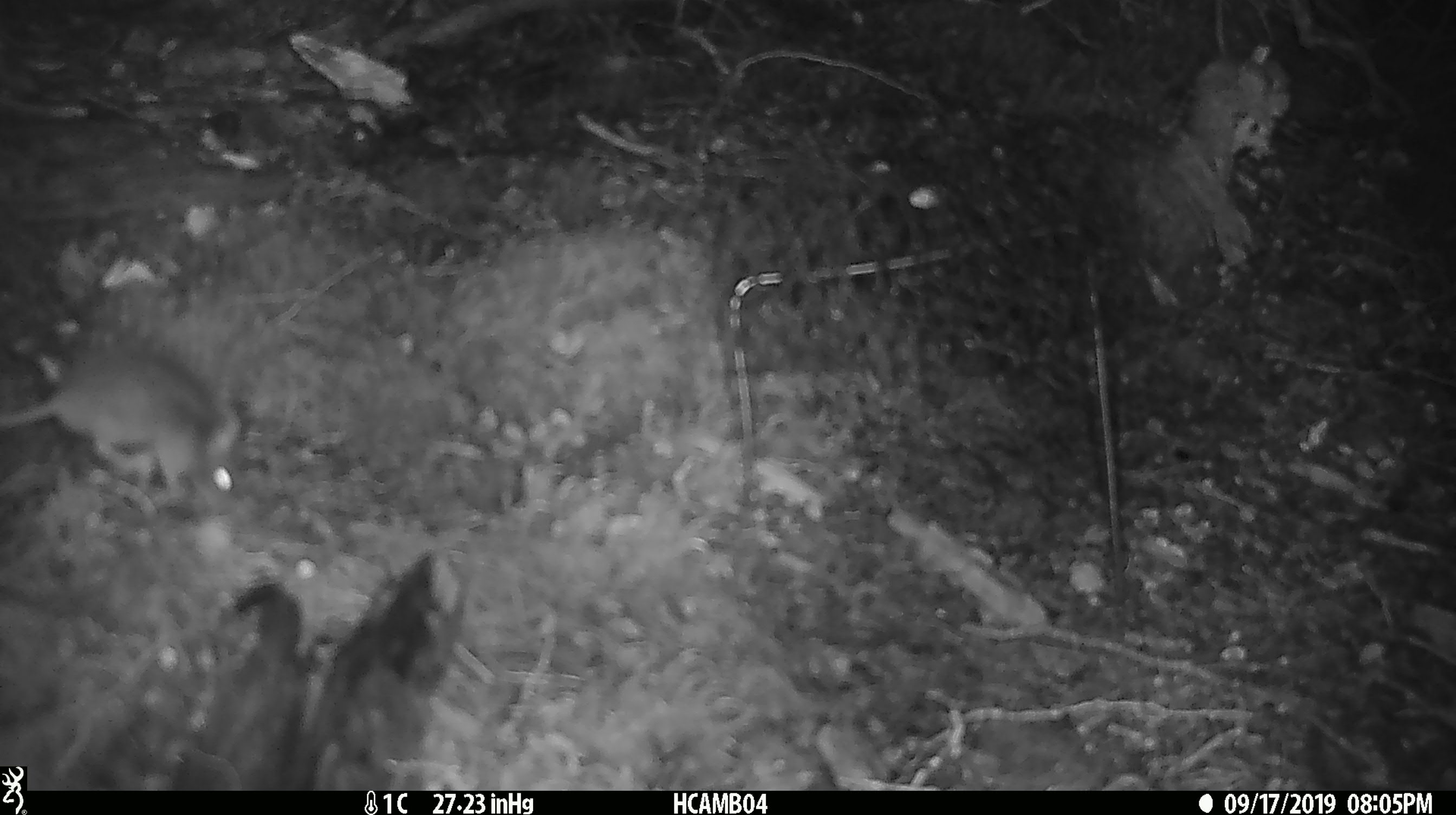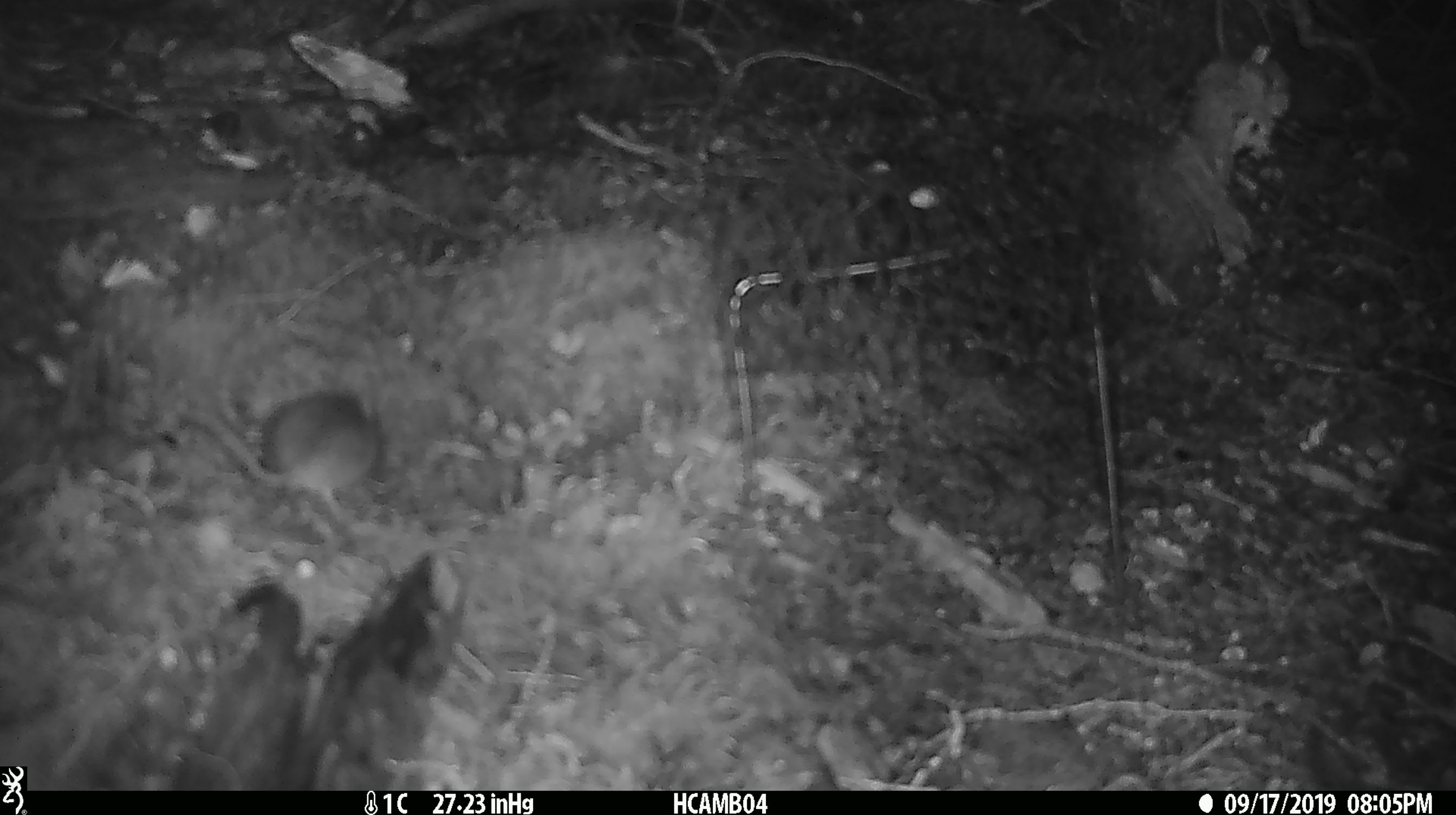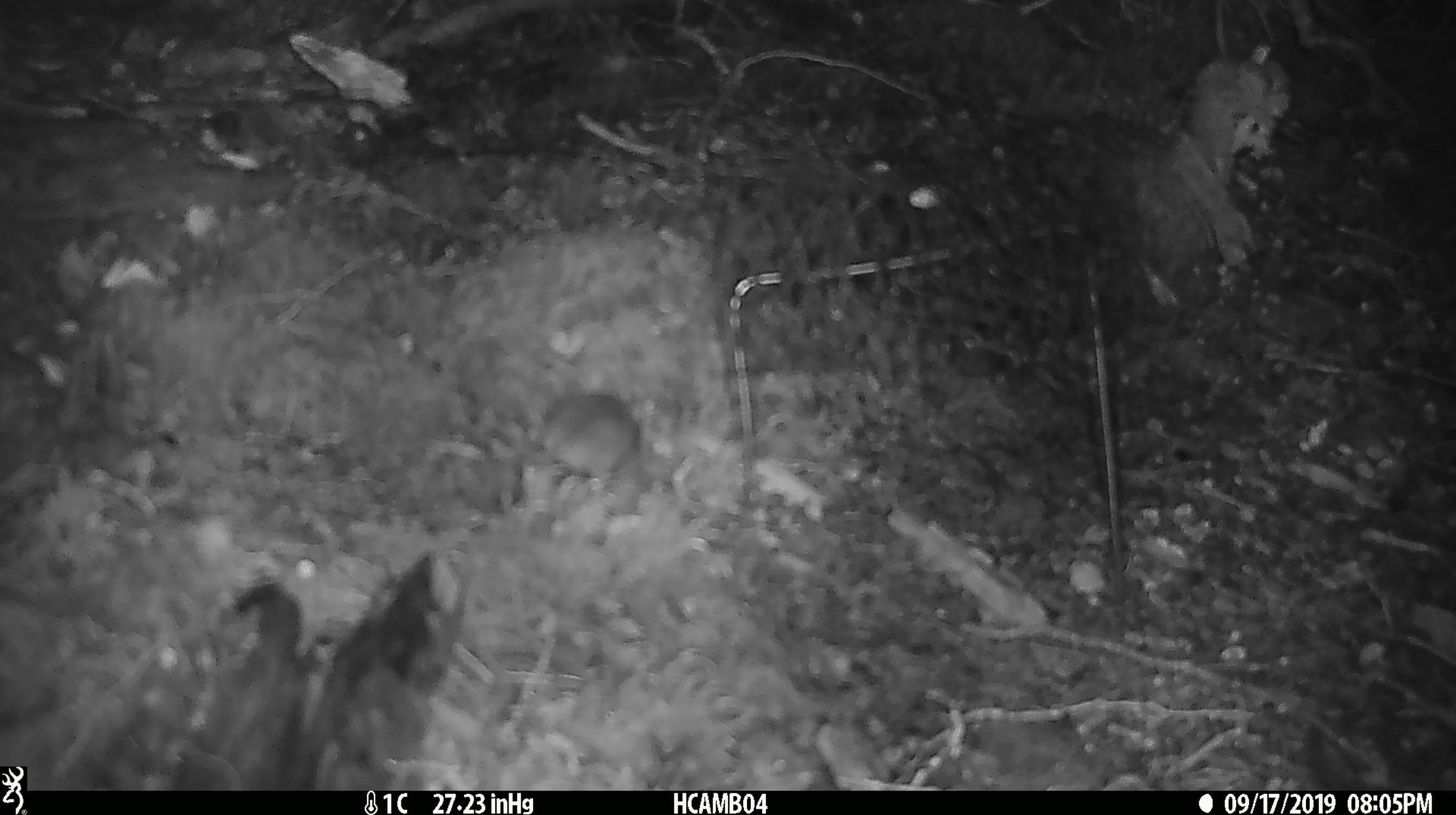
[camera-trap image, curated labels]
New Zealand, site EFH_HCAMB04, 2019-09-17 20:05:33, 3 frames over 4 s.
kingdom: Animalia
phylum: Chordata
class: Mammalia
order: Rodentia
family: Muridae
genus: Mus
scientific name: Mus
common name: mouse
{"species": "mouse (Mus)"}